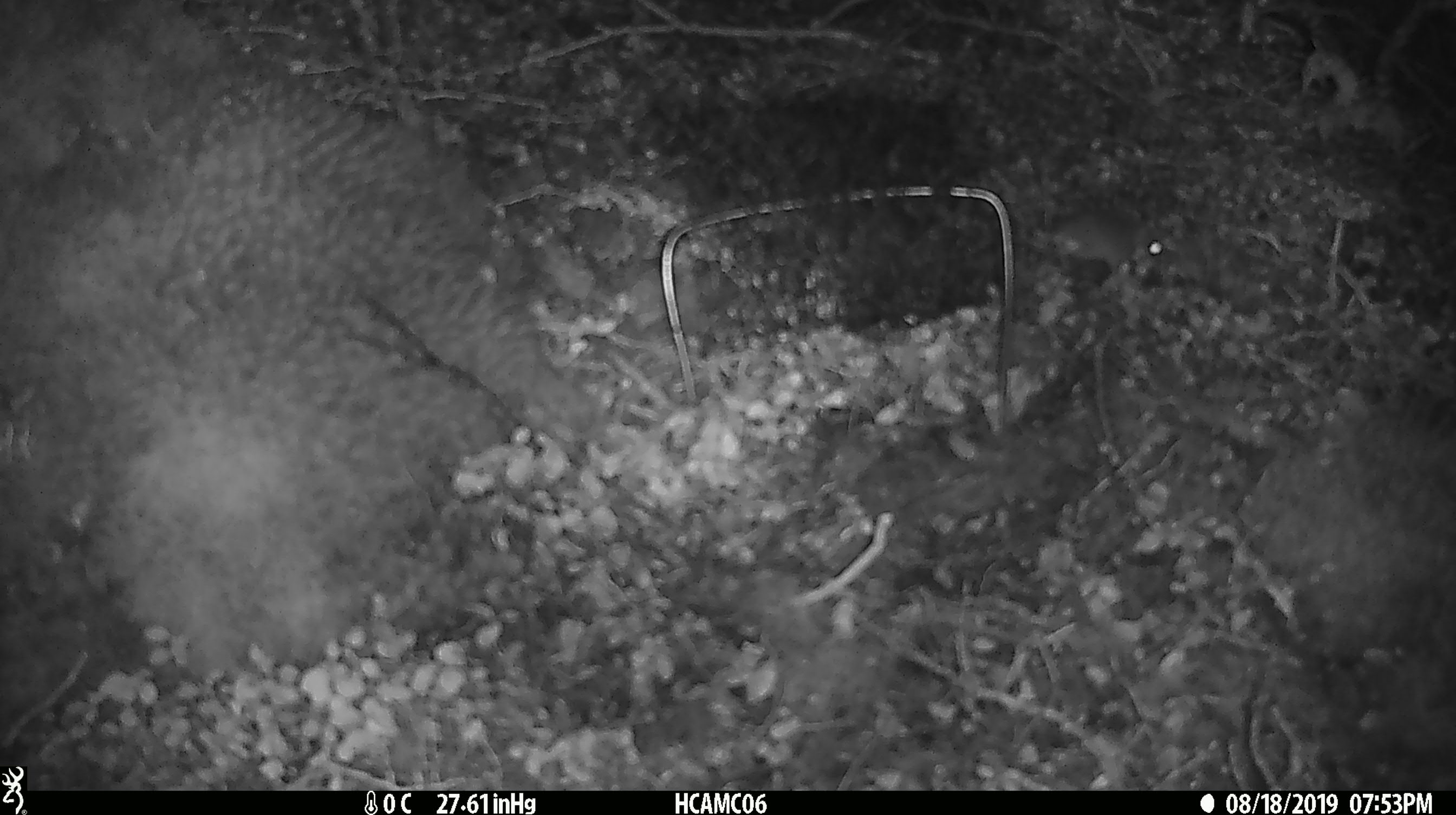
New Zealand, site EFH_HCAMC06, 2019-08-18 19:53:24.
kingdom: Animalia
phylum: Chordata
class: Mammalia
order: Rodentia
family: Muridae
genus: Mus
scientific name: Mus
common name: mouse